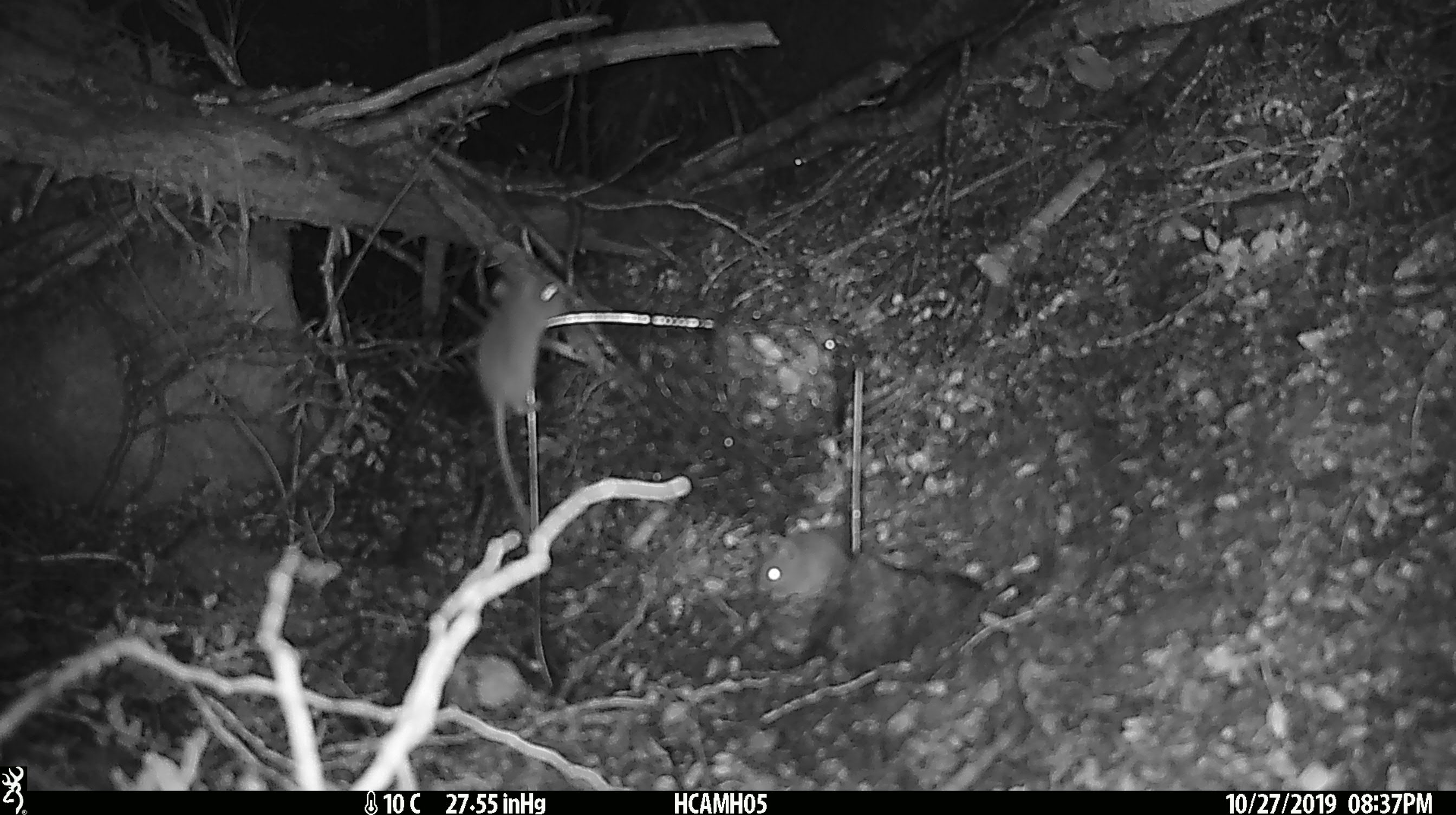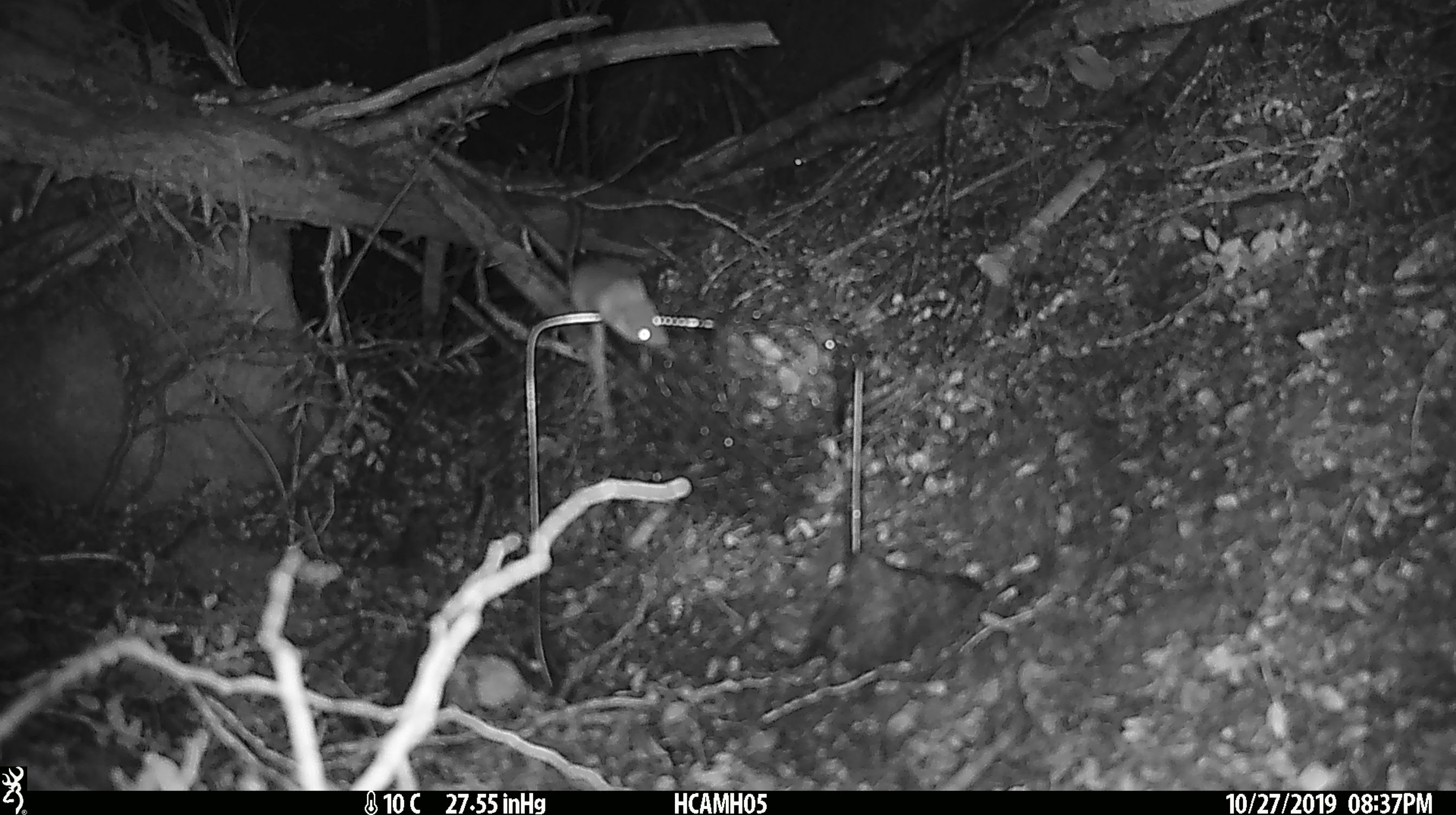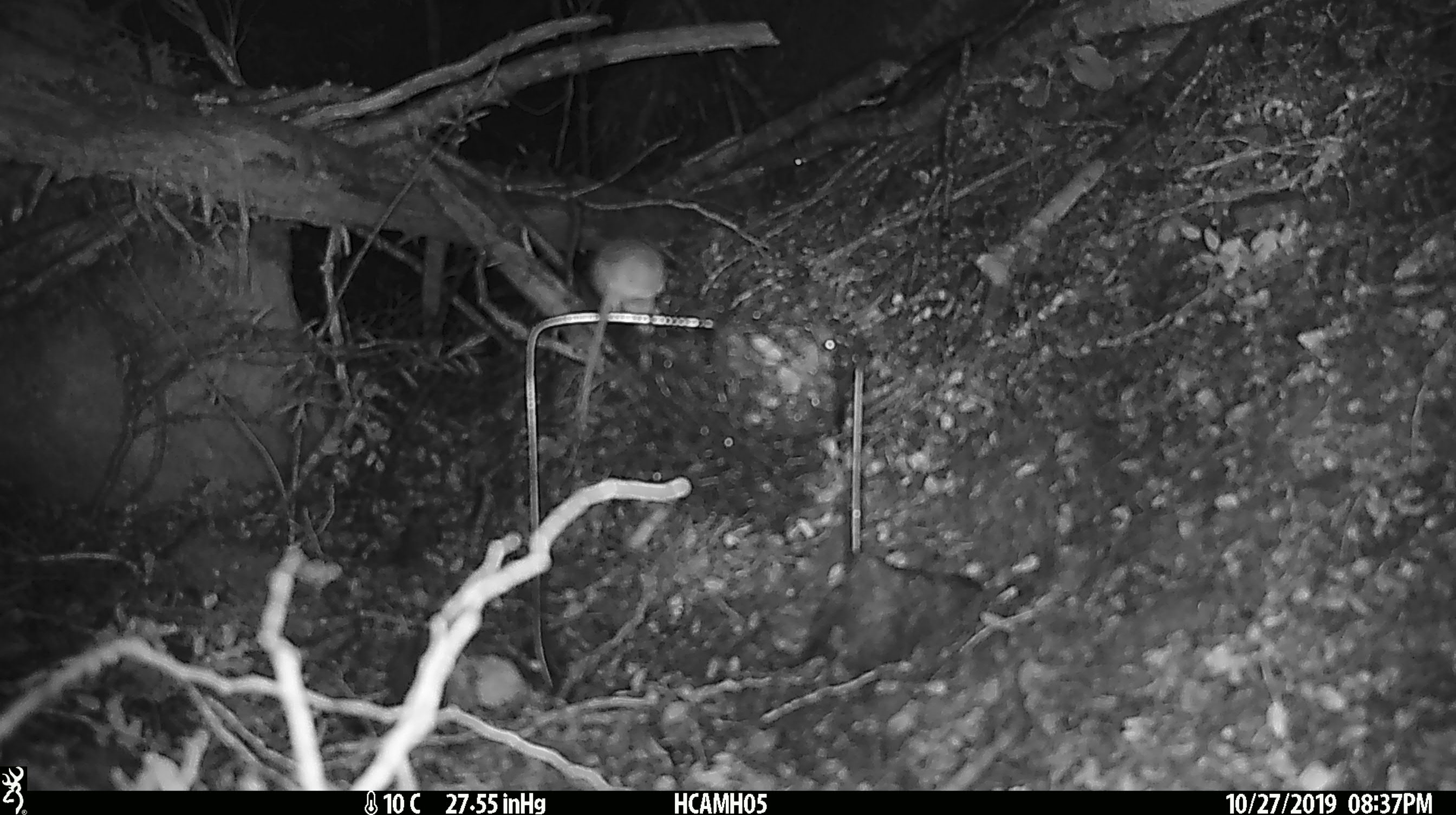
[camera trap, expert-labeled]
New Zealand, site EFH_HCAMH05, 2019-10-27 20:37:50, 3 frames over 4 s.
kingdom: Animalia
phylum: Chordata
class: Mammalia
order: Rodentia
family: Muridae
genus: Mus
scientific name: Mus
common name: mouse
Mouse (Mus).